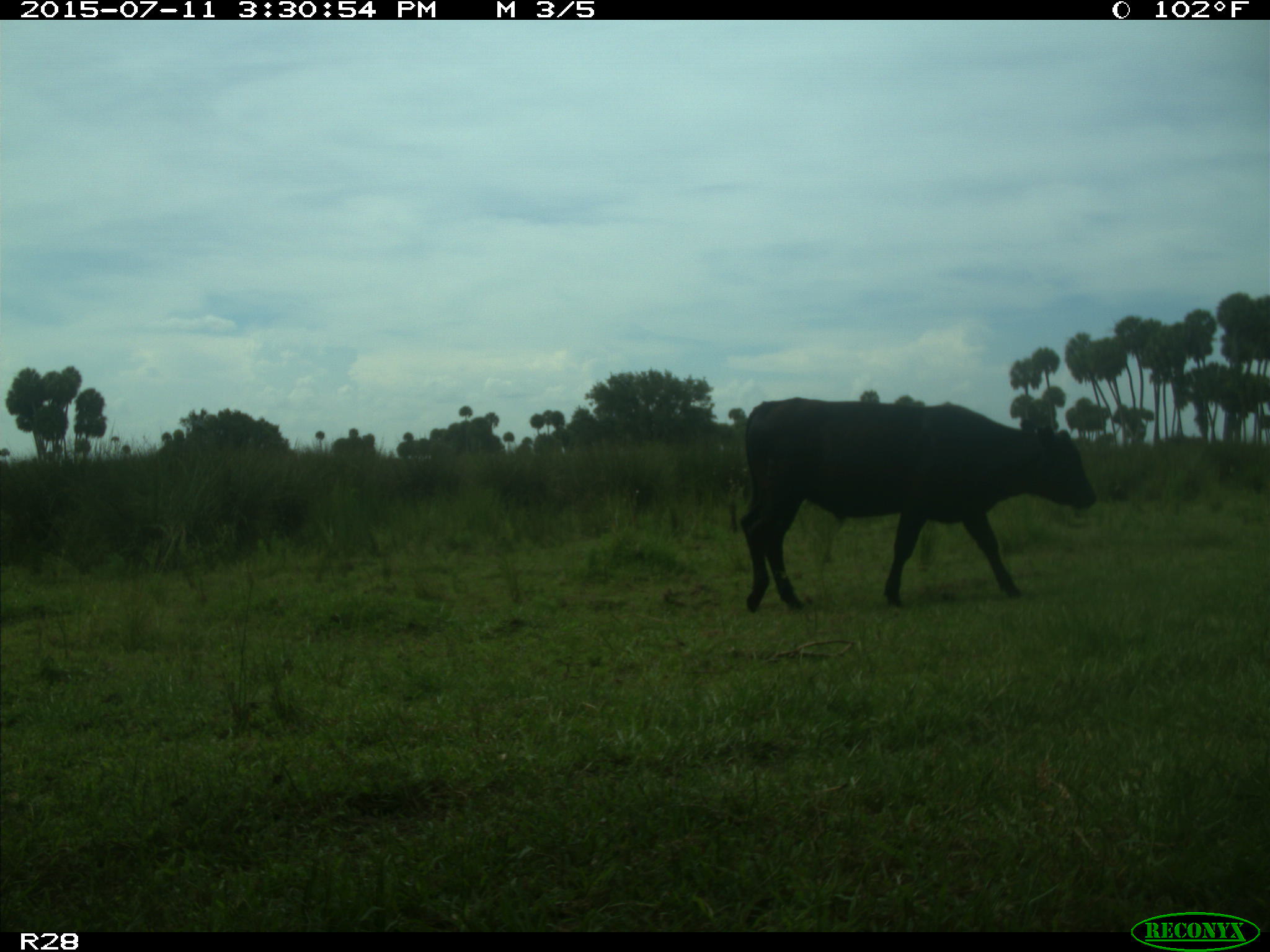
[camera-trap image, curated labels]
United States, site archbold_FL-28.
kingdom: Animalia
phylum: Chordata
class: Mammalia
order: Artiodactyla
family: Bovidae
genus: Bos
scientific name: Bos taurus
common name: domestic cow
Bos taurus (domestic cow).